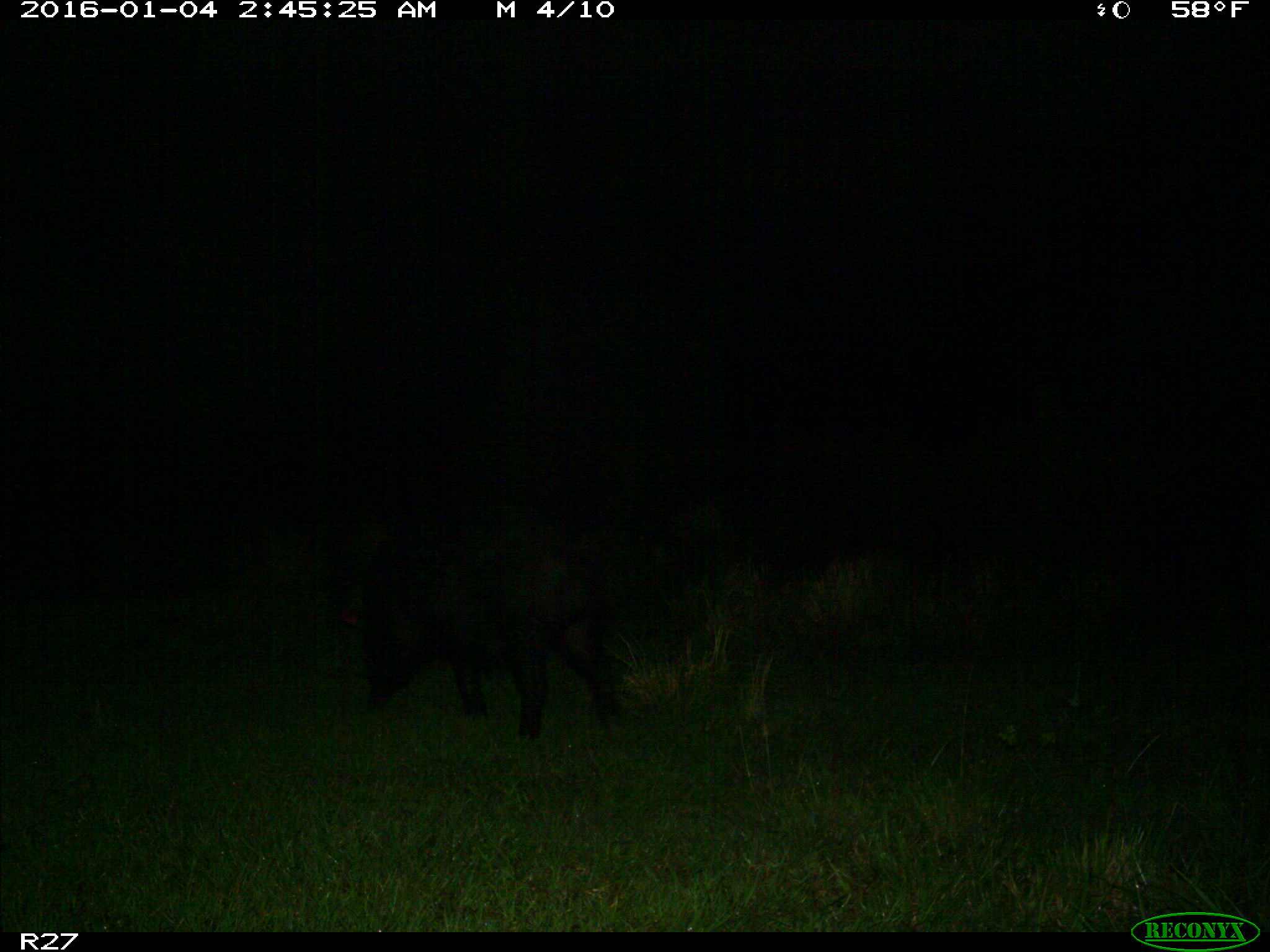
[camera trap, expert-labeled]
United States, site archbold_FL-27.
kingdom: Animalia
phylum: Chordata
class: Mammalia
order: Artiodactyla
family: Suidae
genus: Sus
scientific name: Sus scrofa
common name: wild boar